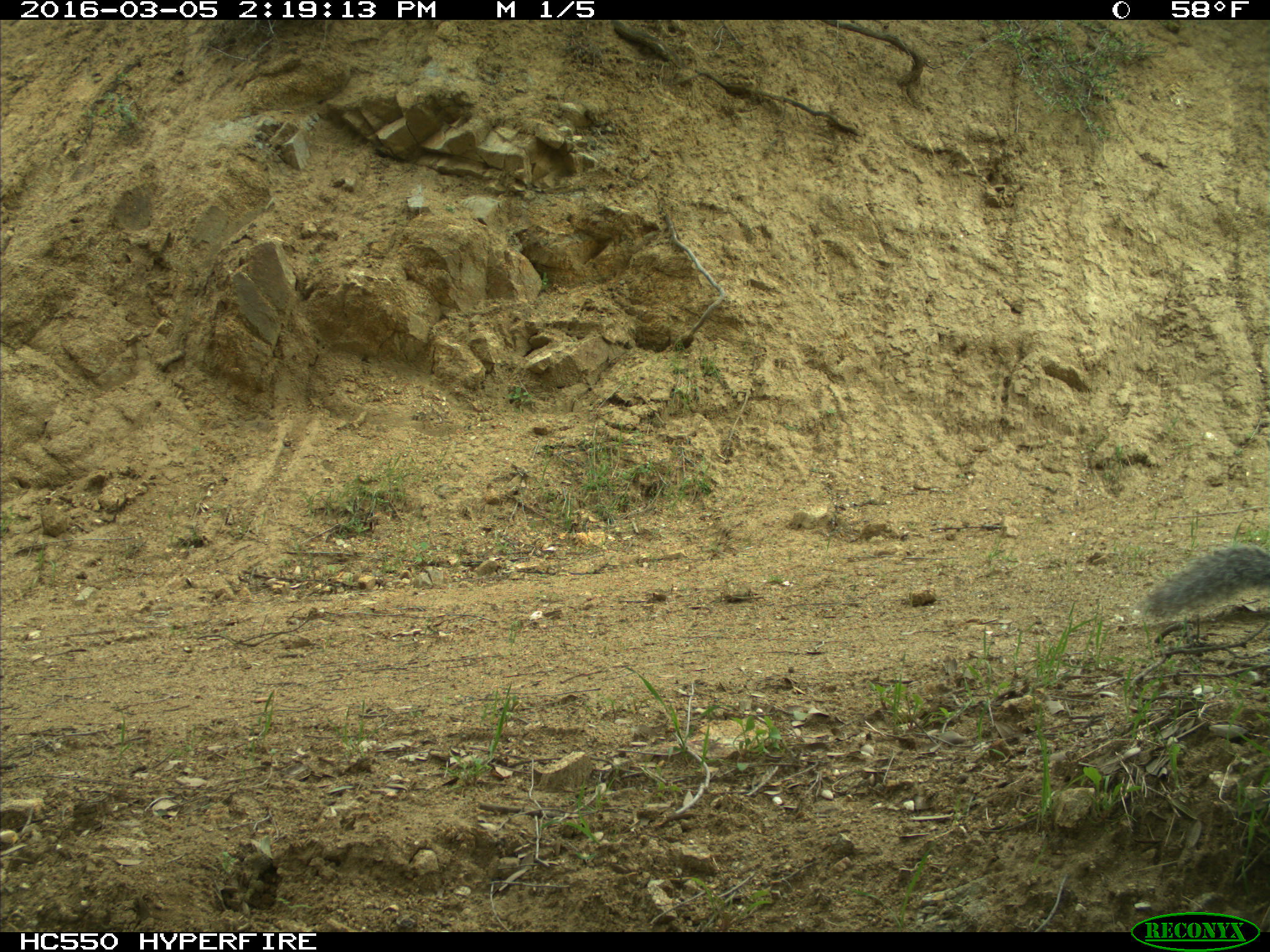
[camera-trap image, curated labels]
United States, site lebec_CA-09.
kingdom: Animalia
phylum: Chordata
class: Mammalia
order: Rodentia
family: Sciuridae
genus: Sciurus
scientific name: Sciurus carolinensis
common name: eastern gray squirrel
Sciurus carolinensis (eastern gray squirrel).